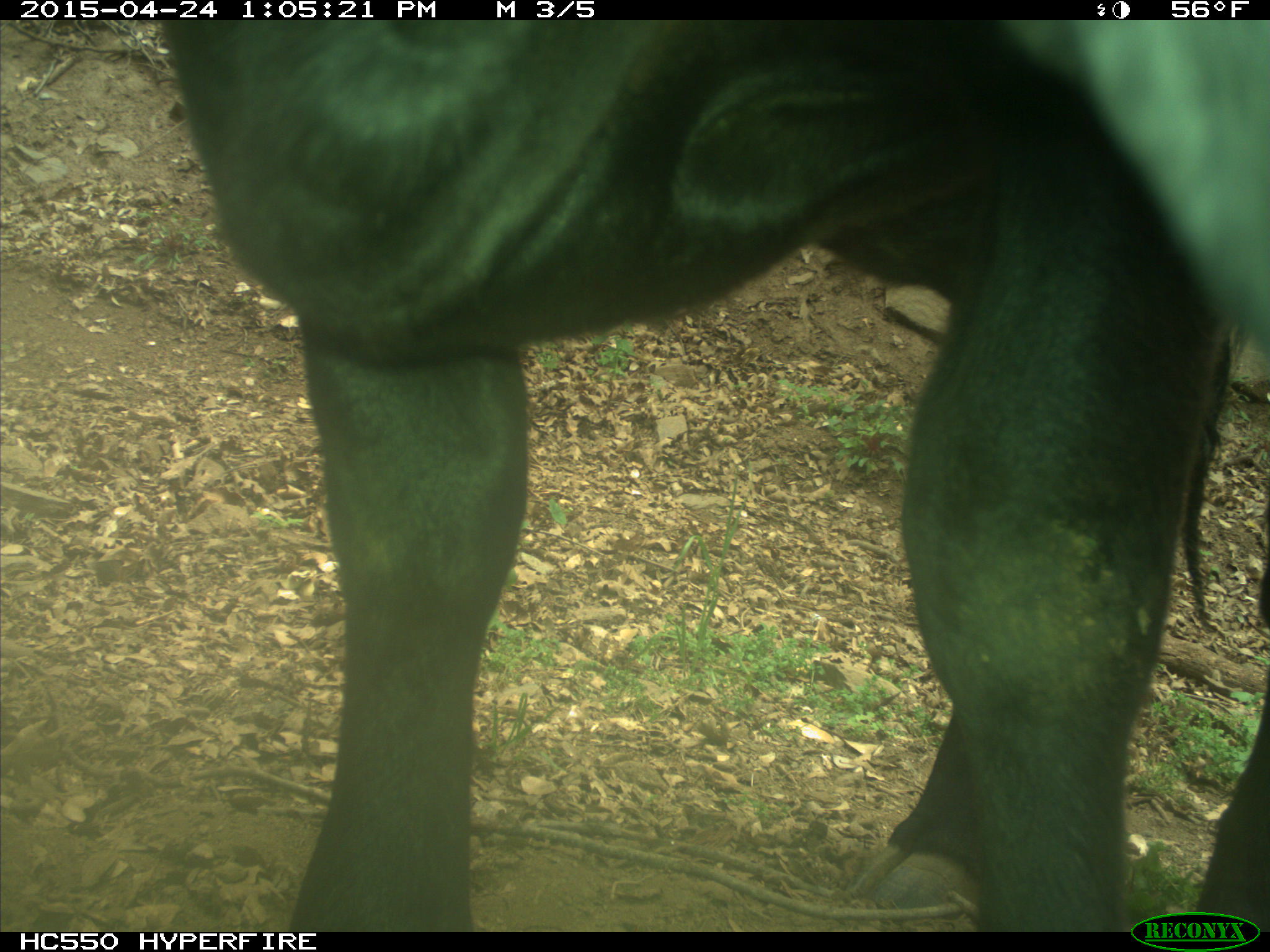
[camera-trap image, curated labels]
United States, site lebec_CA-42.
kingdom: Animalia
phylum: Chordata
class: Mammalia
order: Artiodactyla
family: Bovidae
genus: Bos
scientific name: Bos taurus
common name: domestic cow